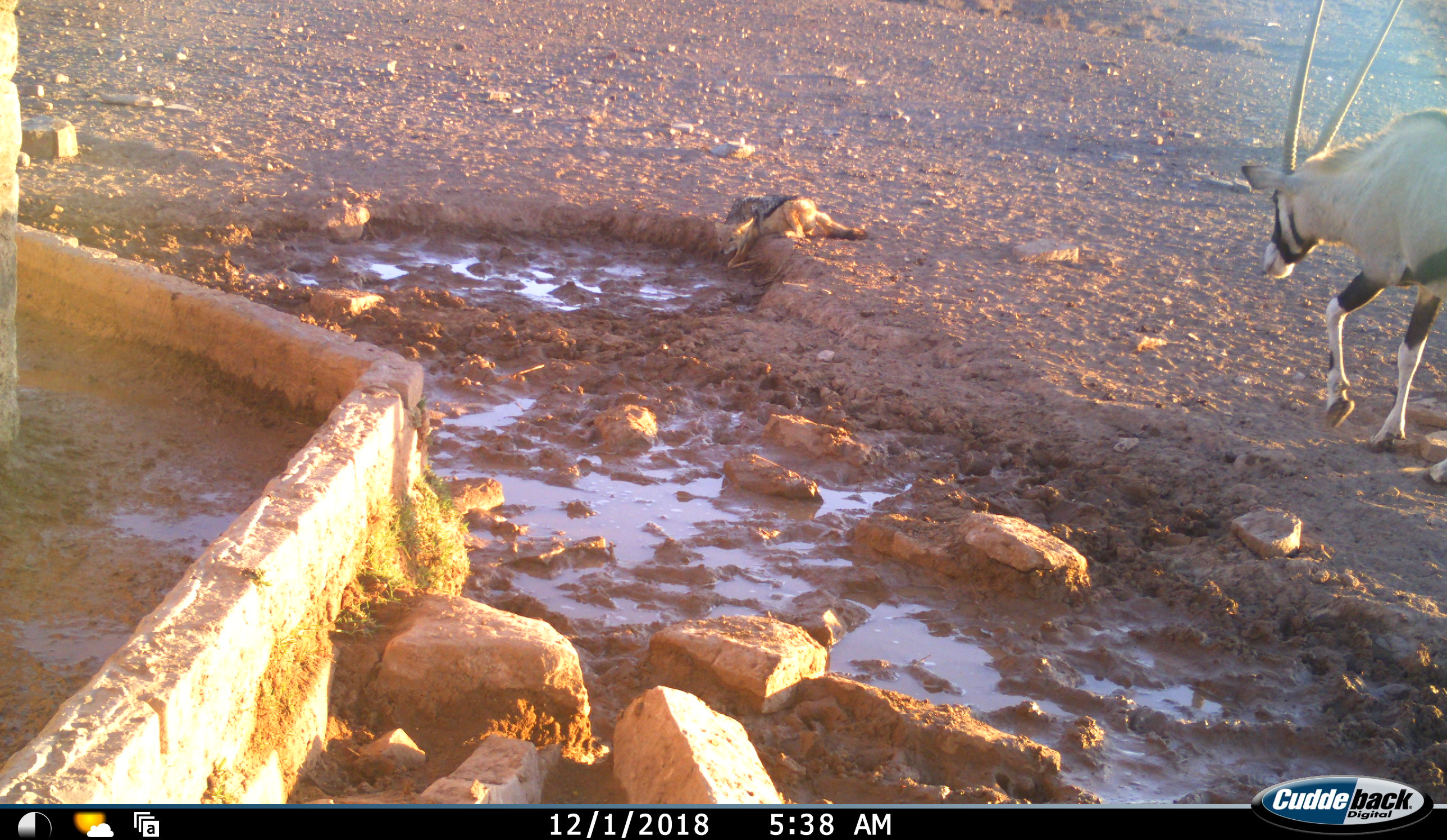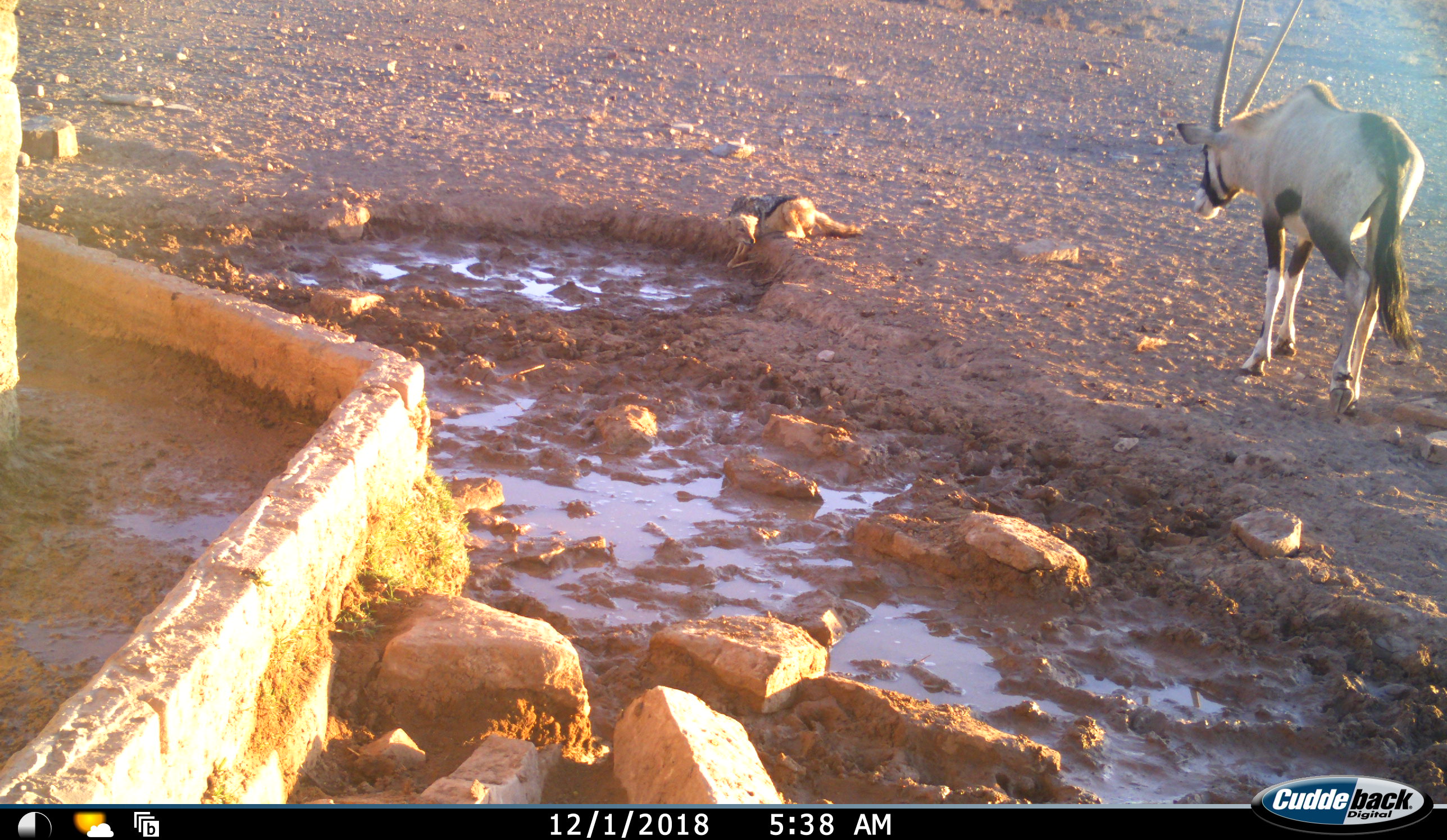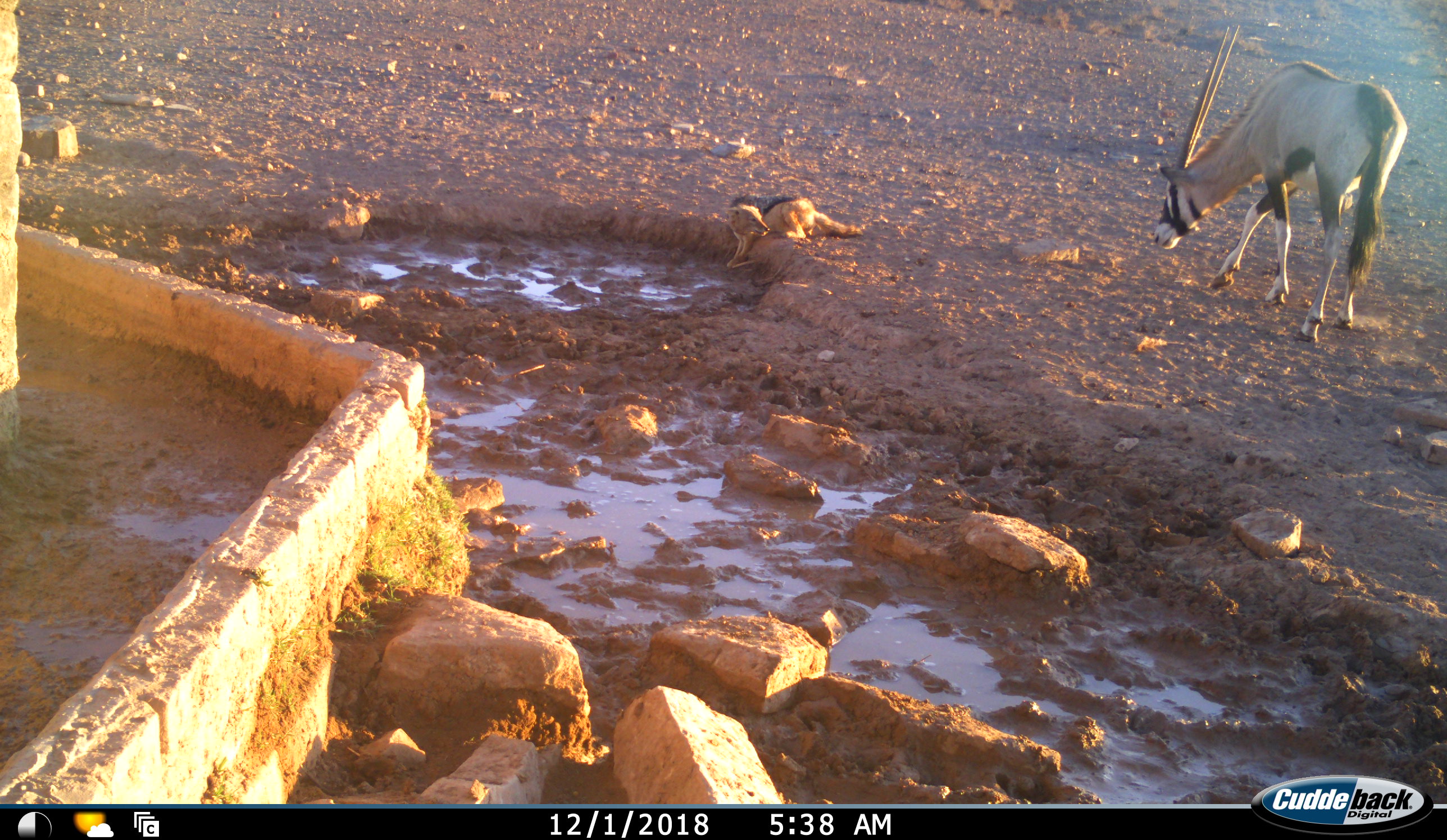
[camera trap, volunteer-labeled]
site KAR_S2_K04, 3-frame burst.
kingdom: Animalia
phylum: Chordata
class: Mammalia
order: Artiodactyla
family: Bovidae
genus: Oryx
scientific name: Oryx gazella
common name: gemsbok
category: oryx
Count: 1.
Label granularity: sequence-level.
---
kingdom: Animalia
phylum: Chordata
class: Mammalia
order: Carnivora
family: Canidae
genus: Lupulella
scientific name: Lupulella mesomelas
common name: black-backed jackal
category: jackalblackbacked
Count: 1.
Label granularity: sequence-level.